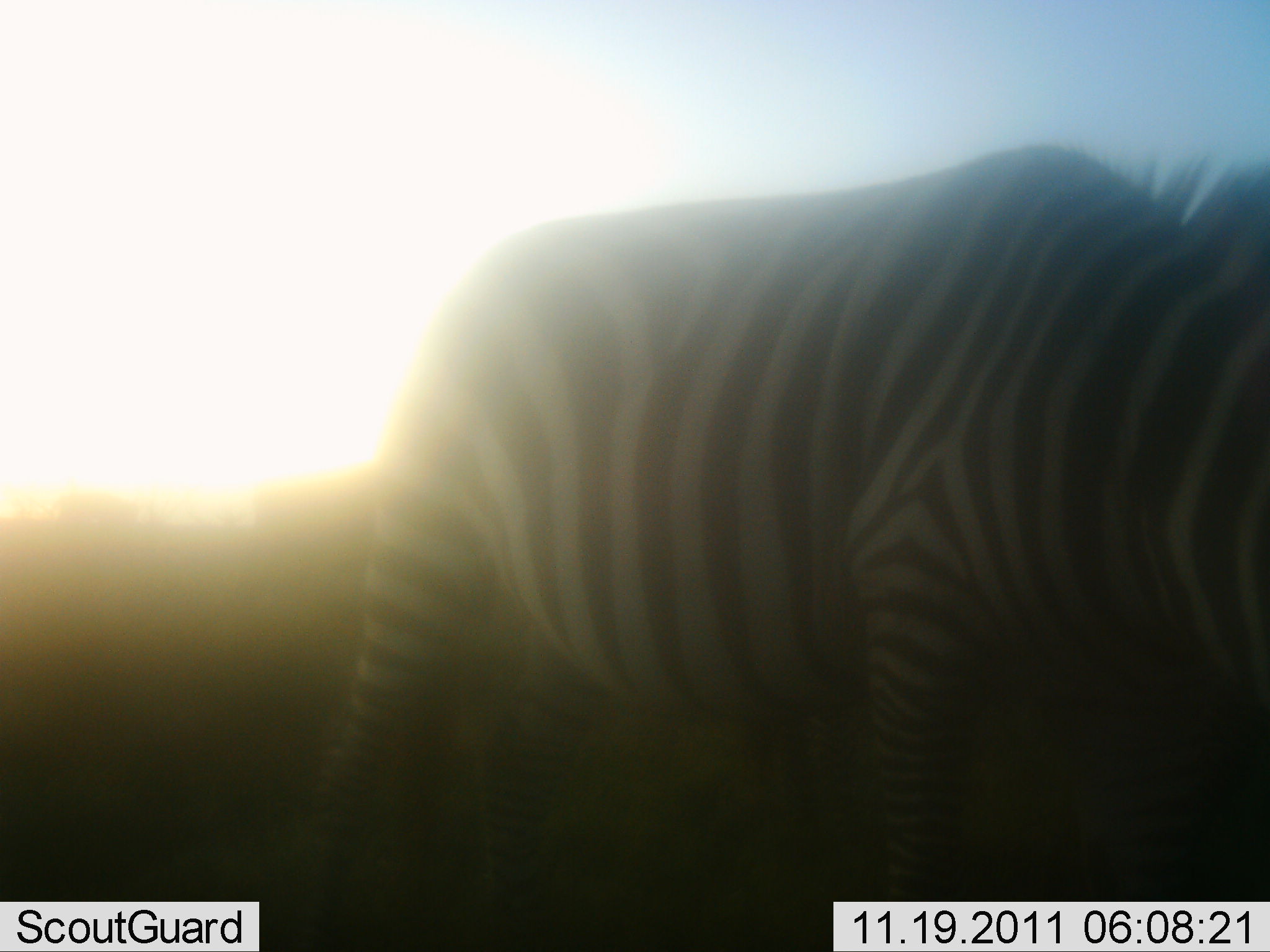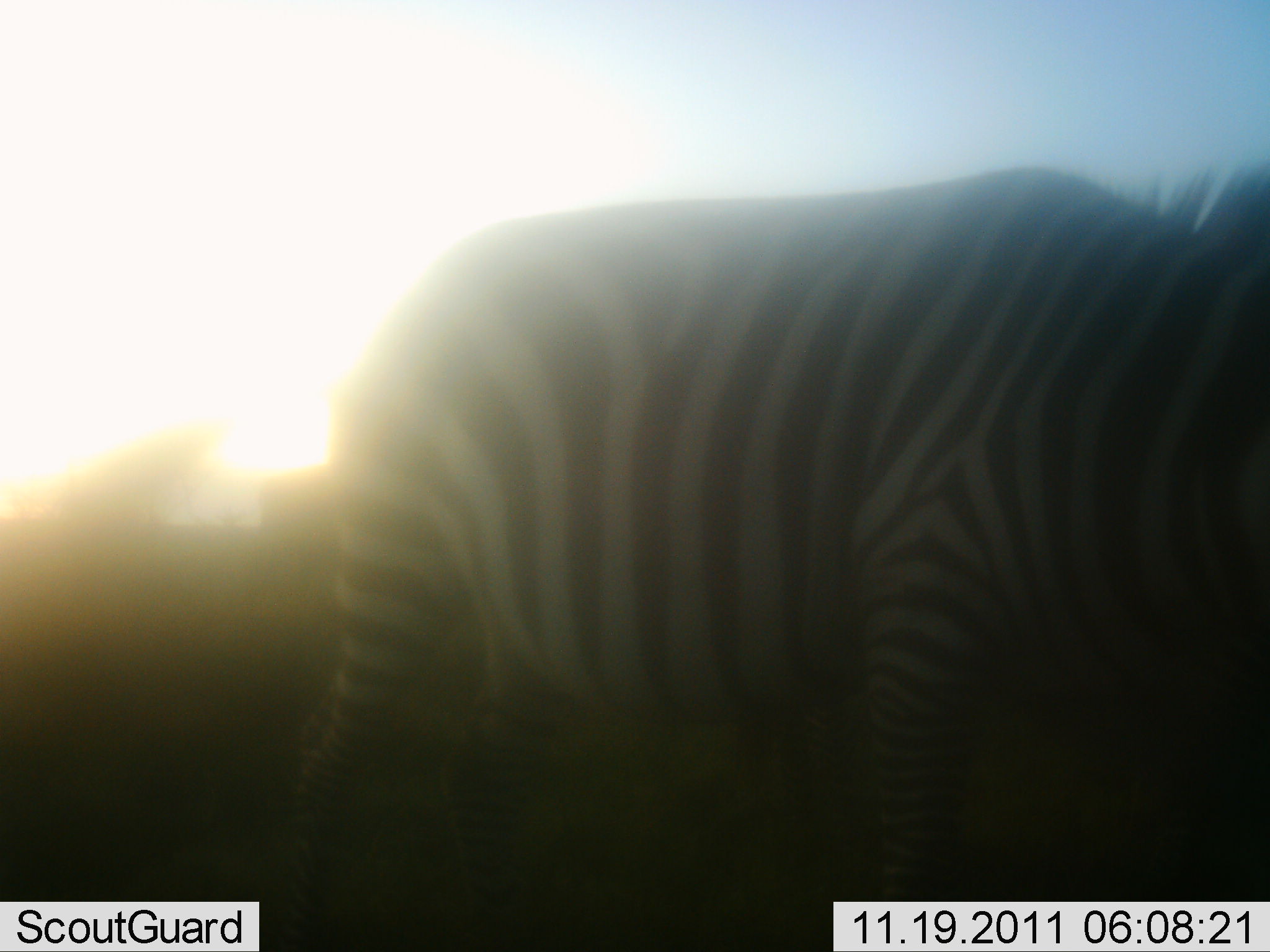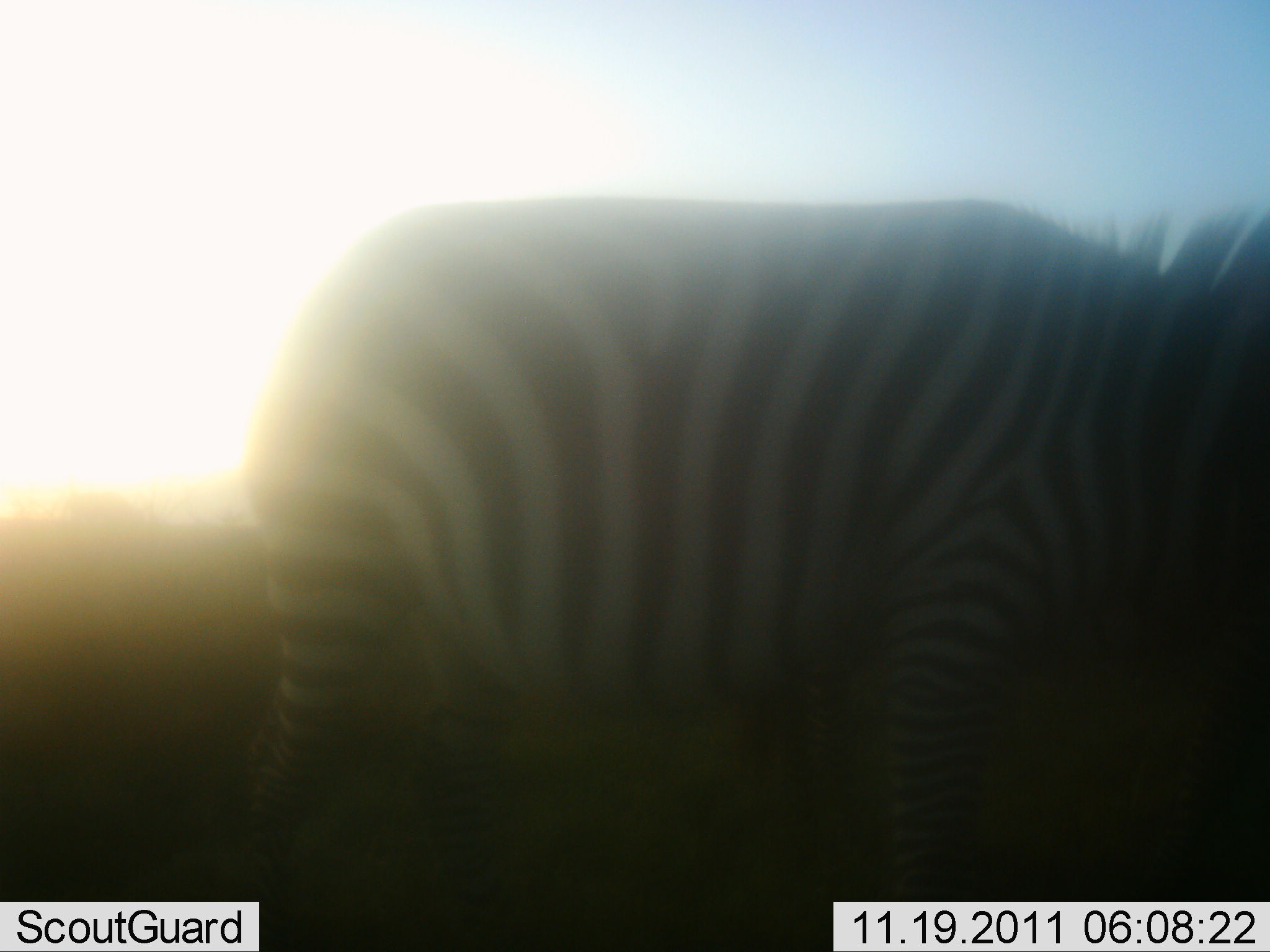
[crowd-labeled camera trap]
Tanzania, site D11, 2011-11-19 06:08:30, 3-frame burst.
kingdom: Animalia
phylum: Chordata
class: Mammalia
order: Perissodactyla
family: Equidae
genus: Equus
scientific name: Equus quagga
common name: plains zebra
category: zebra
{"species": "zebra (plains zebra) (Equus quagga)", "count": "1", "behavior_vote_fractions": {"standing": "69%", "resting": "0%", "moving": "23%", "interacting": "0%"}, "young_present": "0%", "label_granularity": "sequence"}